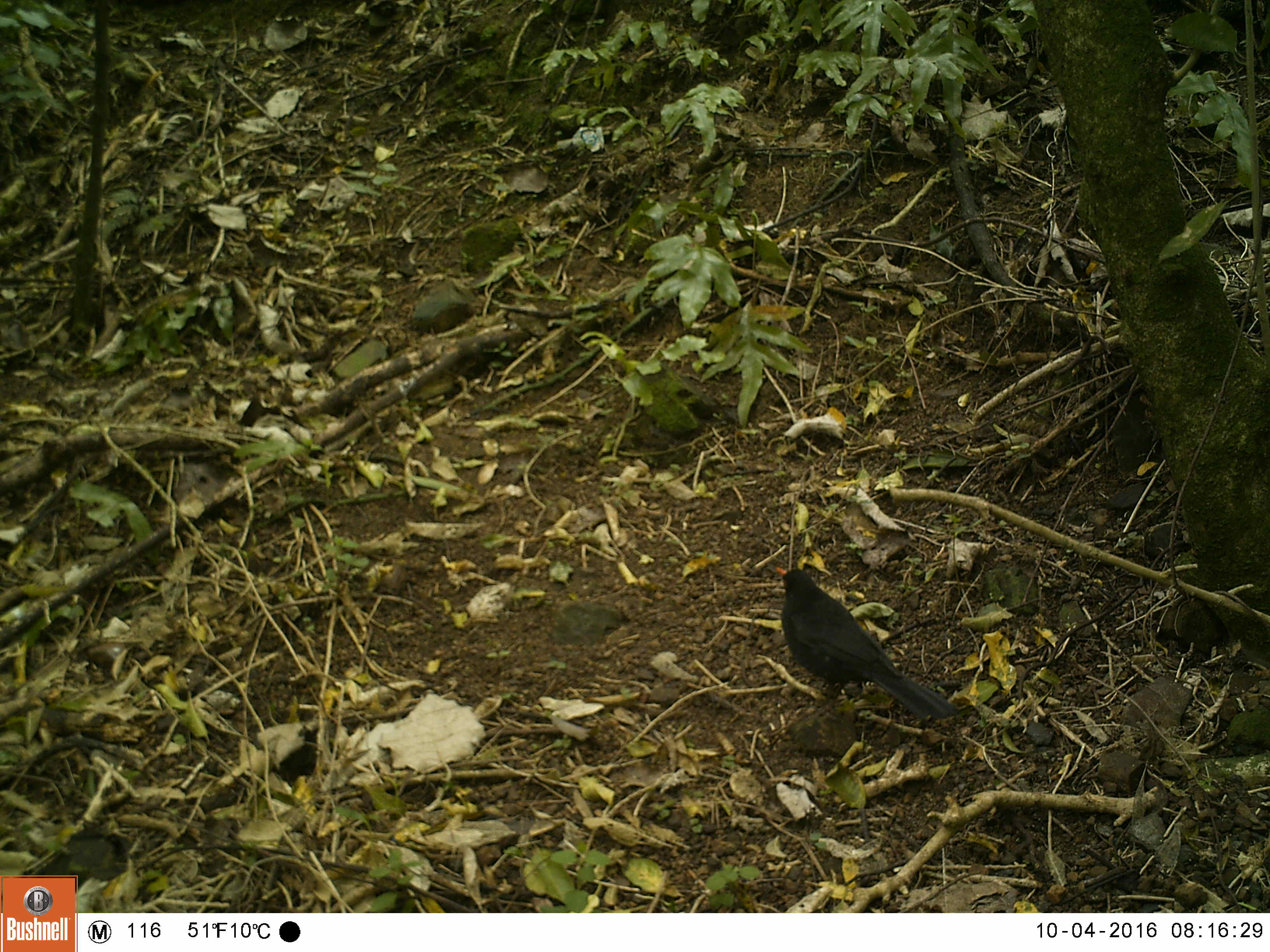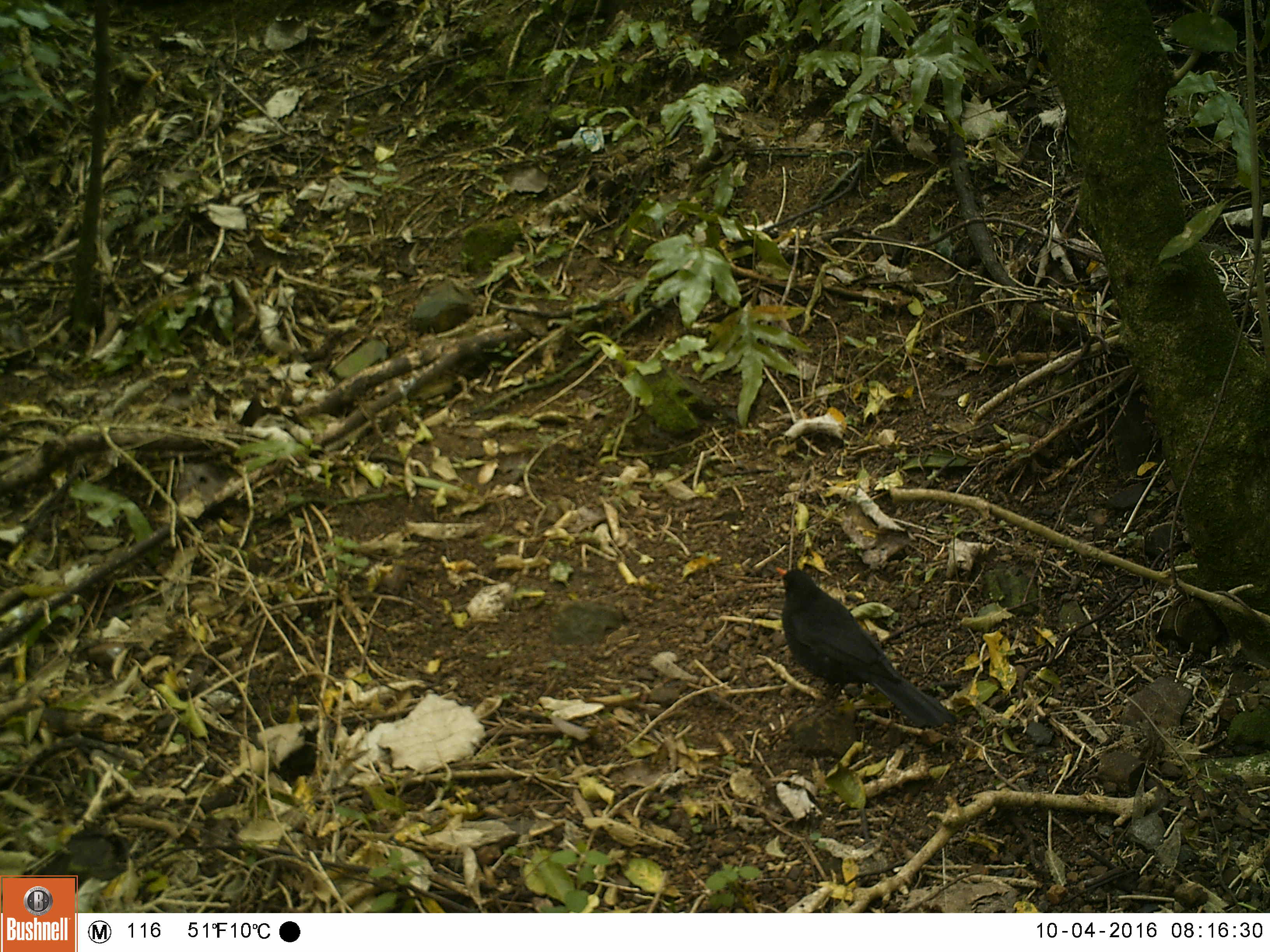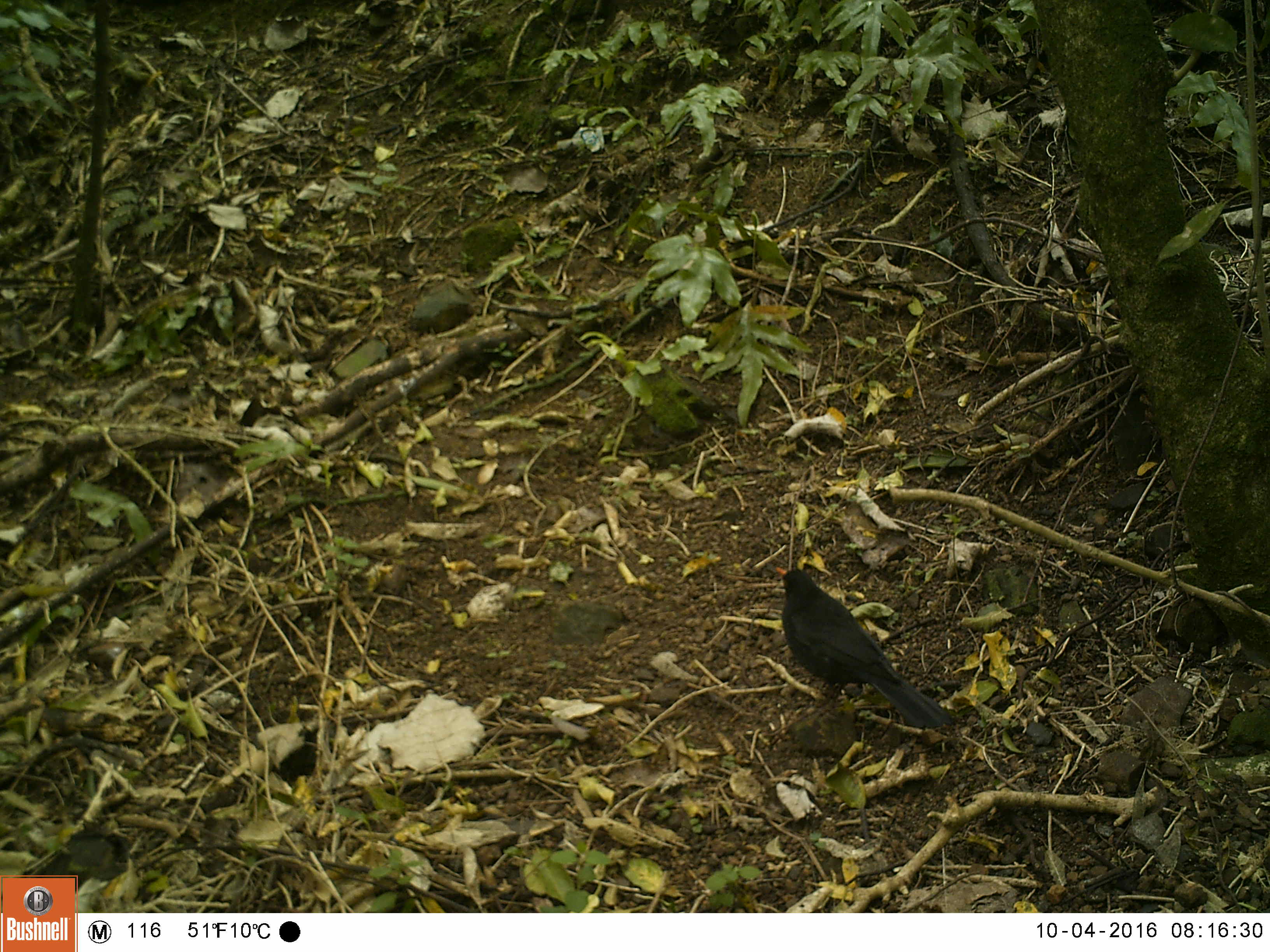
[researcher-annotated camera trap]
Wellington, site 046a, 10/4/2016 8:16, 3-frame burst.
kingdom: Animalia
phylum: Chordata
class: Aves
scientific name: Aves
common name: bird